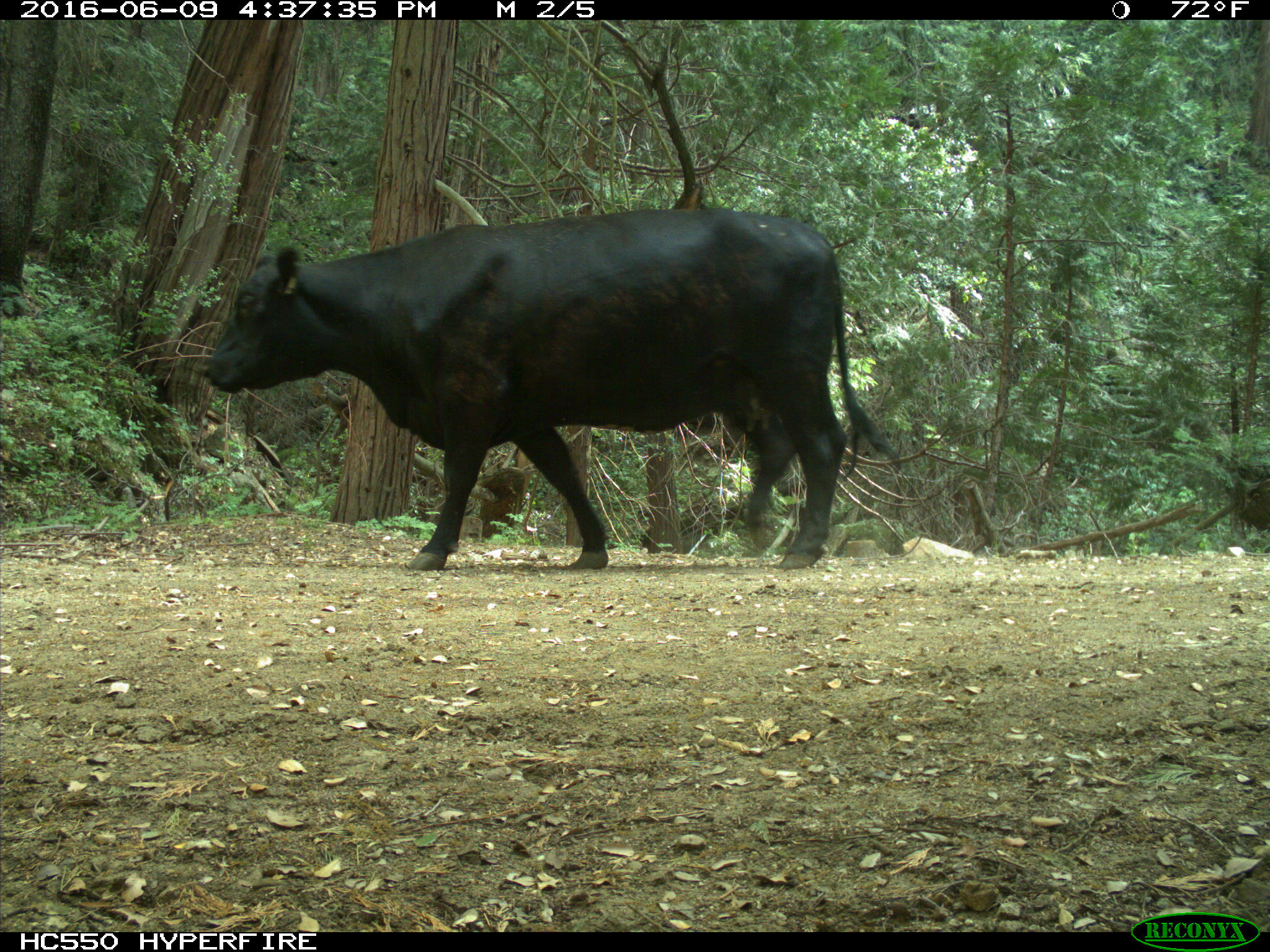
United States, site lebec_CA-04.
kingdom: Animalia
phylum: Chordata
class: Mammalia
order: Artiodactyla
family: Bovidae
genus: Bos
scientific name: Bos taurus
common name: domestic cow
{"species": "Bos taurus (domestic cow)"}